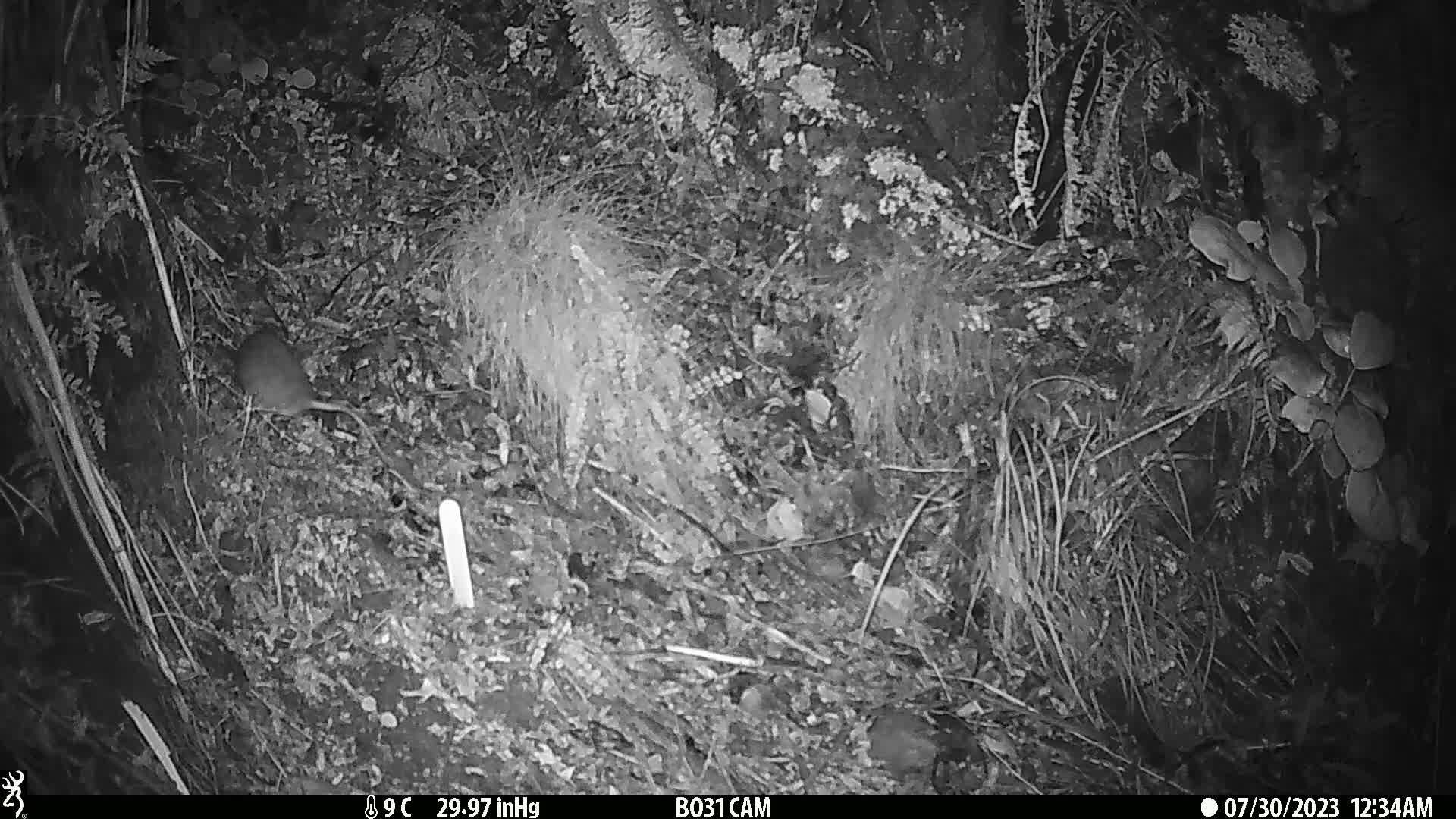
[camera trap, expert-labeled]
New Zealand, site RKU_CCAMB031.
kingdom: Animalia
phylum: Chordata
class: Mammalia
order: Rodentia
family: Muridae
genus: Rattus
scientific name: Rattus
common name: rat